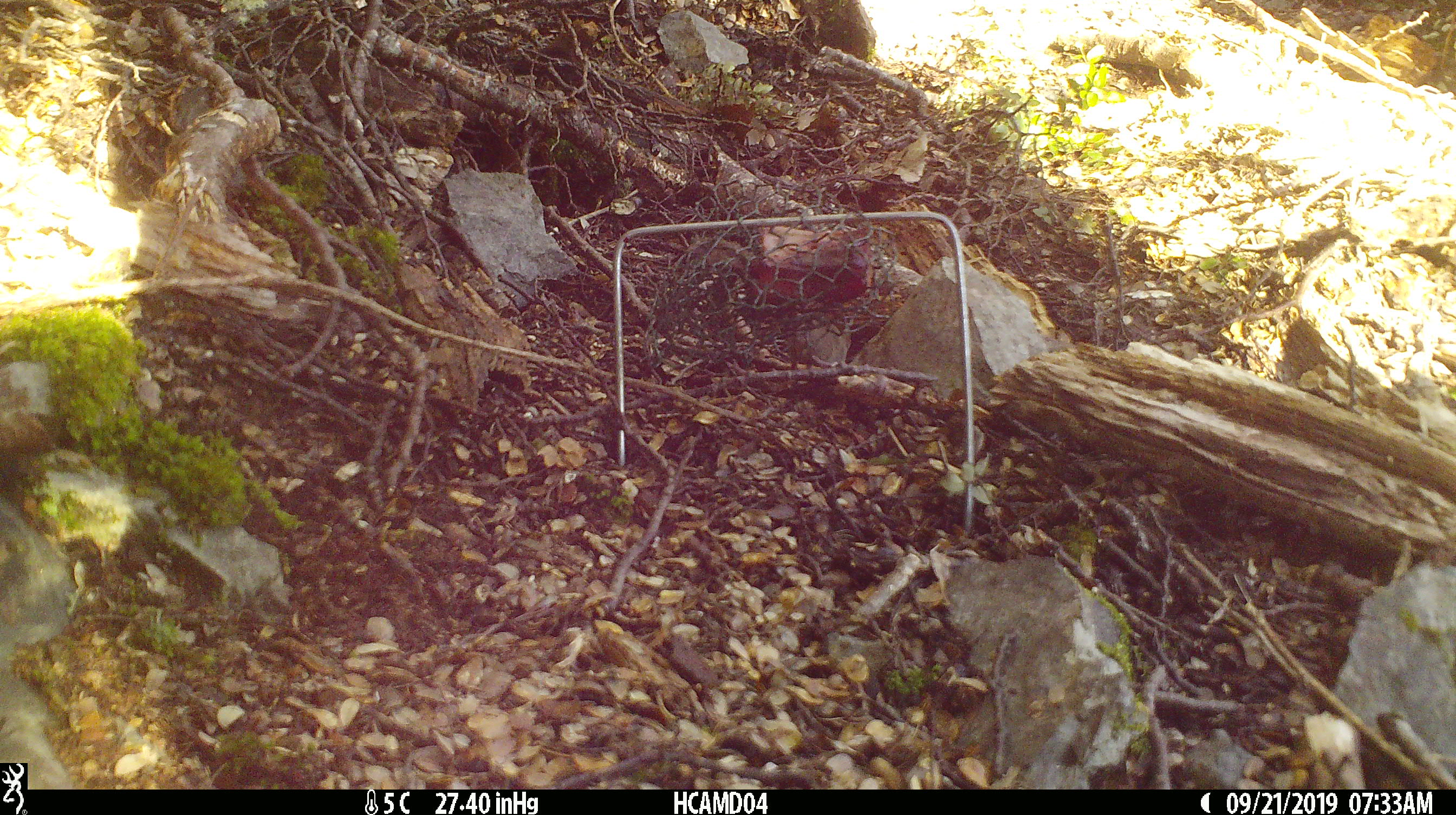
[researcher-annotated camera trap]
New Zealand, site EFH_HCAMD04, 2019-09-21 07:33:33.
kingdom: Animalia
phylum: Chordata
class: Mammalia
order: Rodentia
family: Muridae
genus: Mus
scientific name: Mus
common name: mouse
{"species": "mouse (Mus)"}